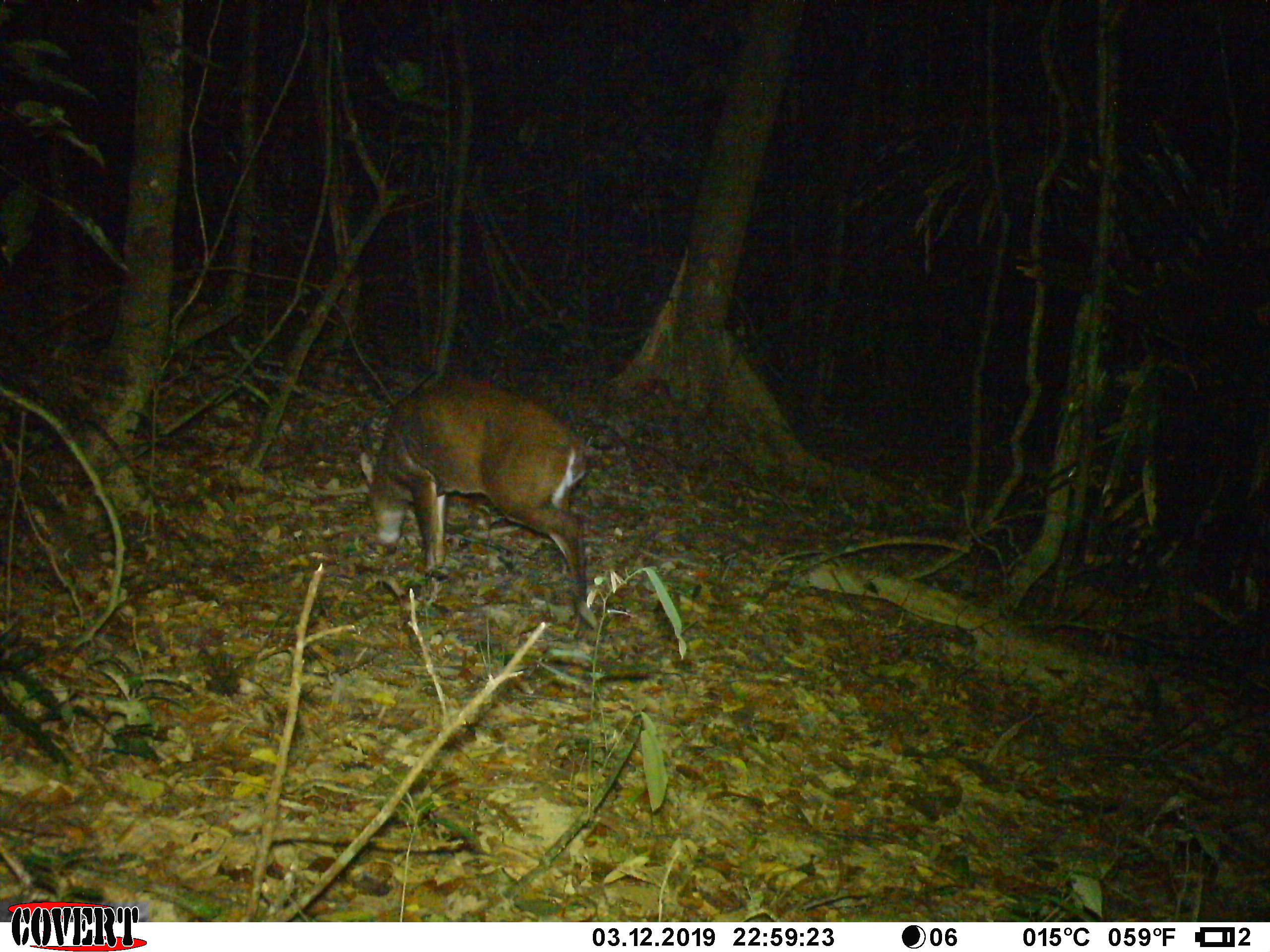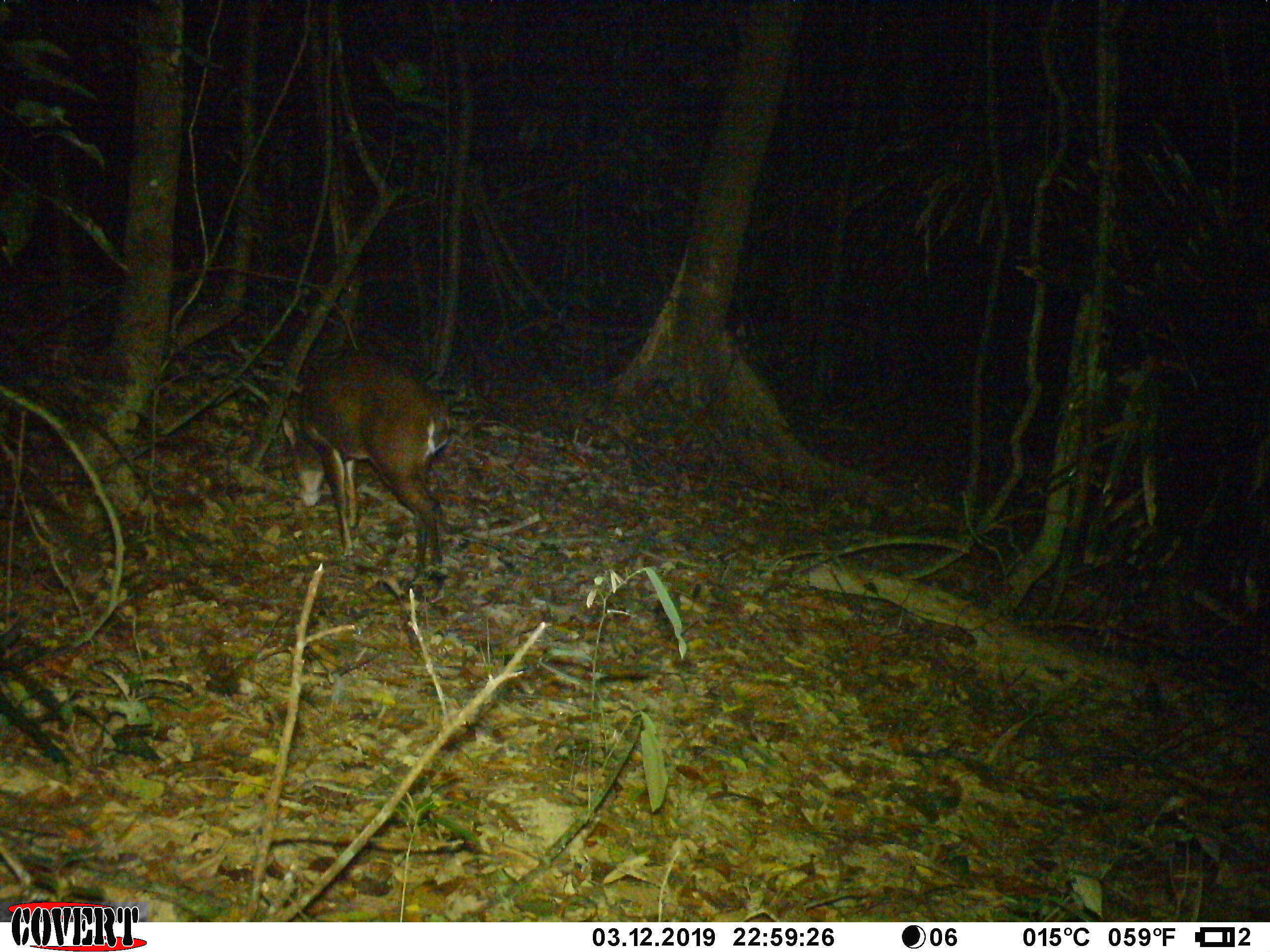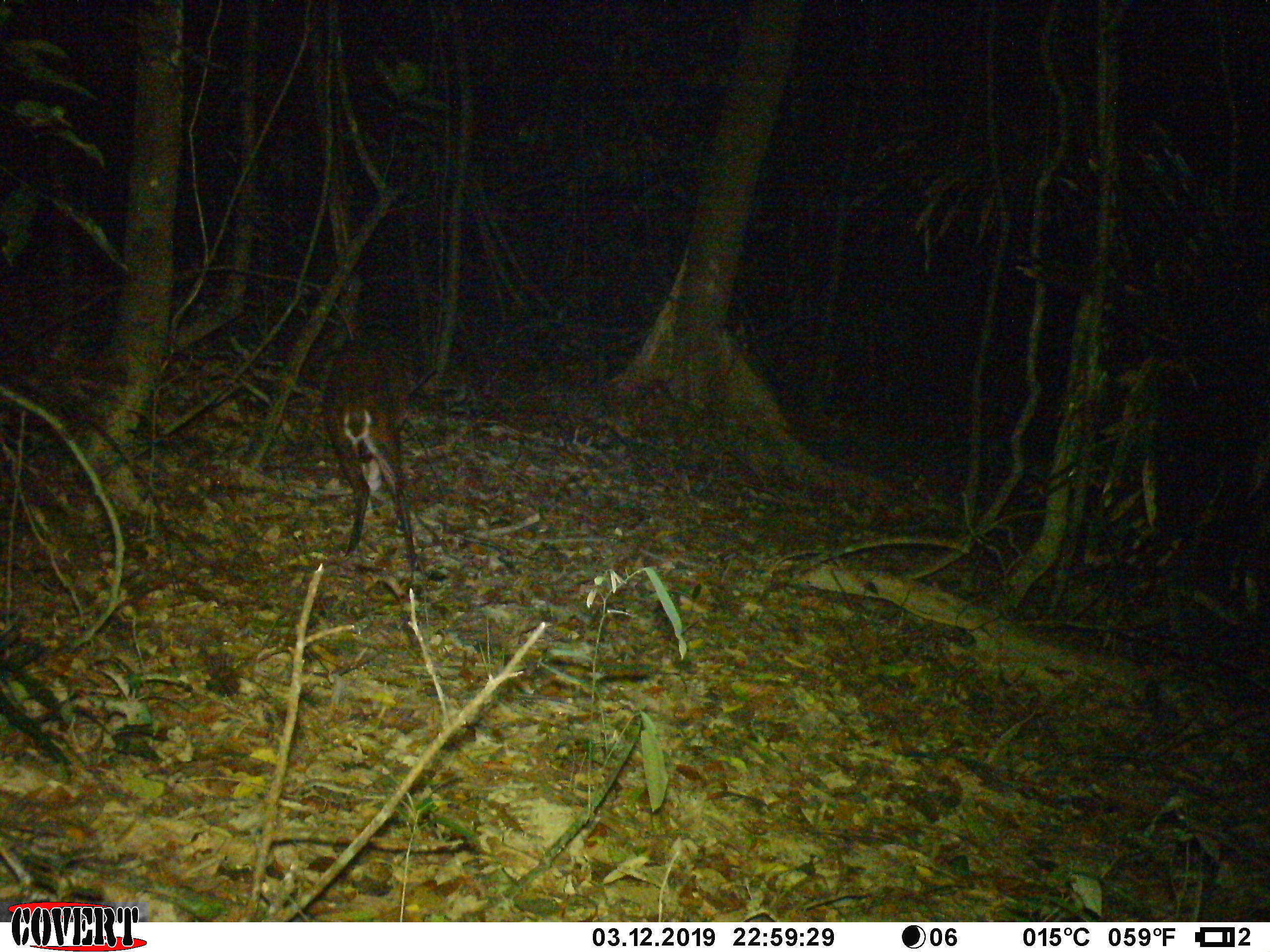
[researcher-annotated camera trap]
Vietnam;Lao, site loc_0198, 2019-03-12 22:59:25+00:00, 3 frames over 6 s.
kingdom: Animalia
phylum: Chordata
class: Mammalia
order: Artiodactyla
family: Cervidae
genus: Muntiacus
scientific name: Muntiacus vuquangensis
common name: large-antlered muntjac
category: large antlered muntjac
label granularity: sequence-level